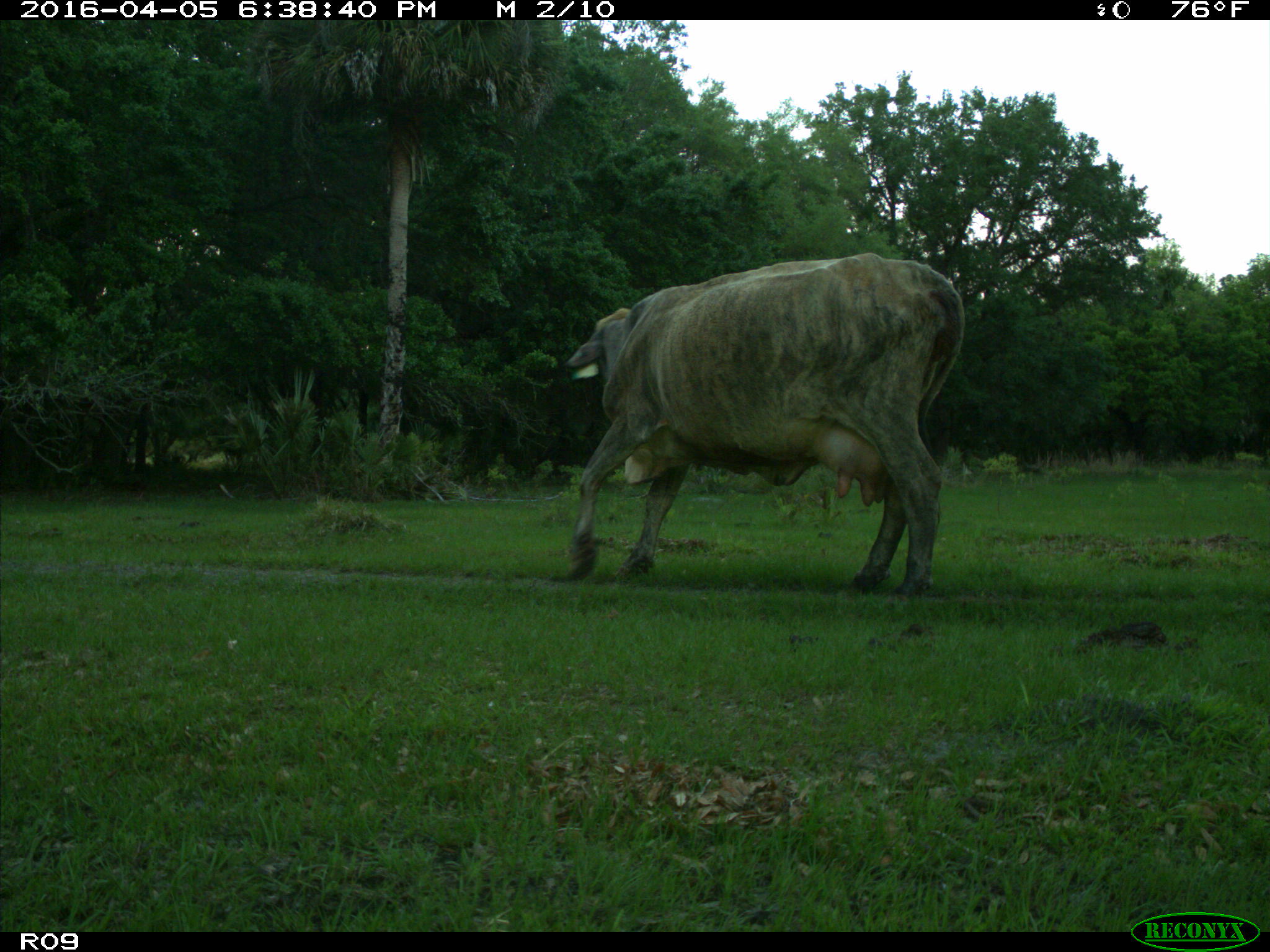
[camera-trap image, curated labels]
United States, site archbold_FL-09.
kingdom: Animalia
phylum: Chordata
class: Mammalia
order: Artiodactyla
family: Bovidae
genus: Bos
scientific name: Bos taurus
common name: domestic cow